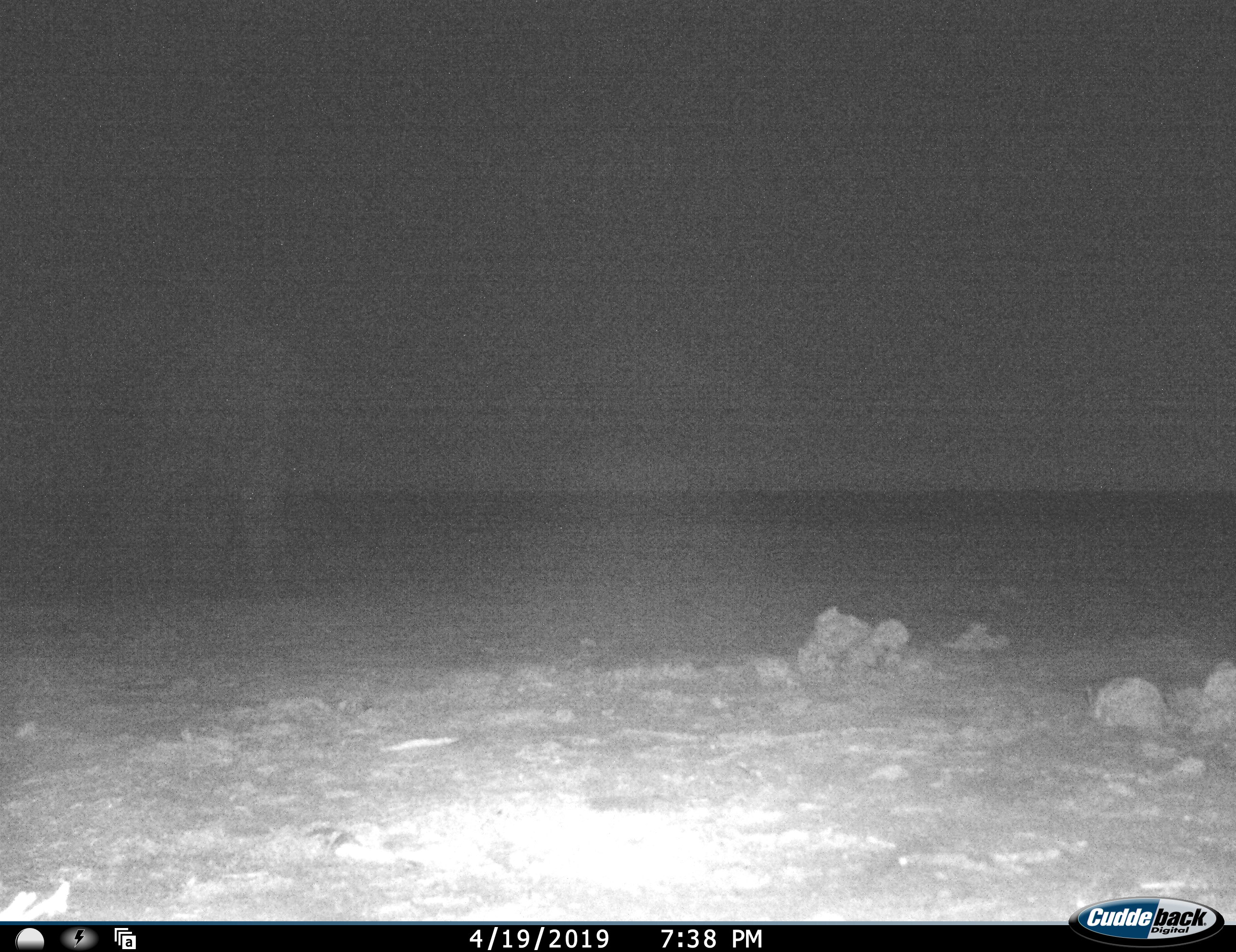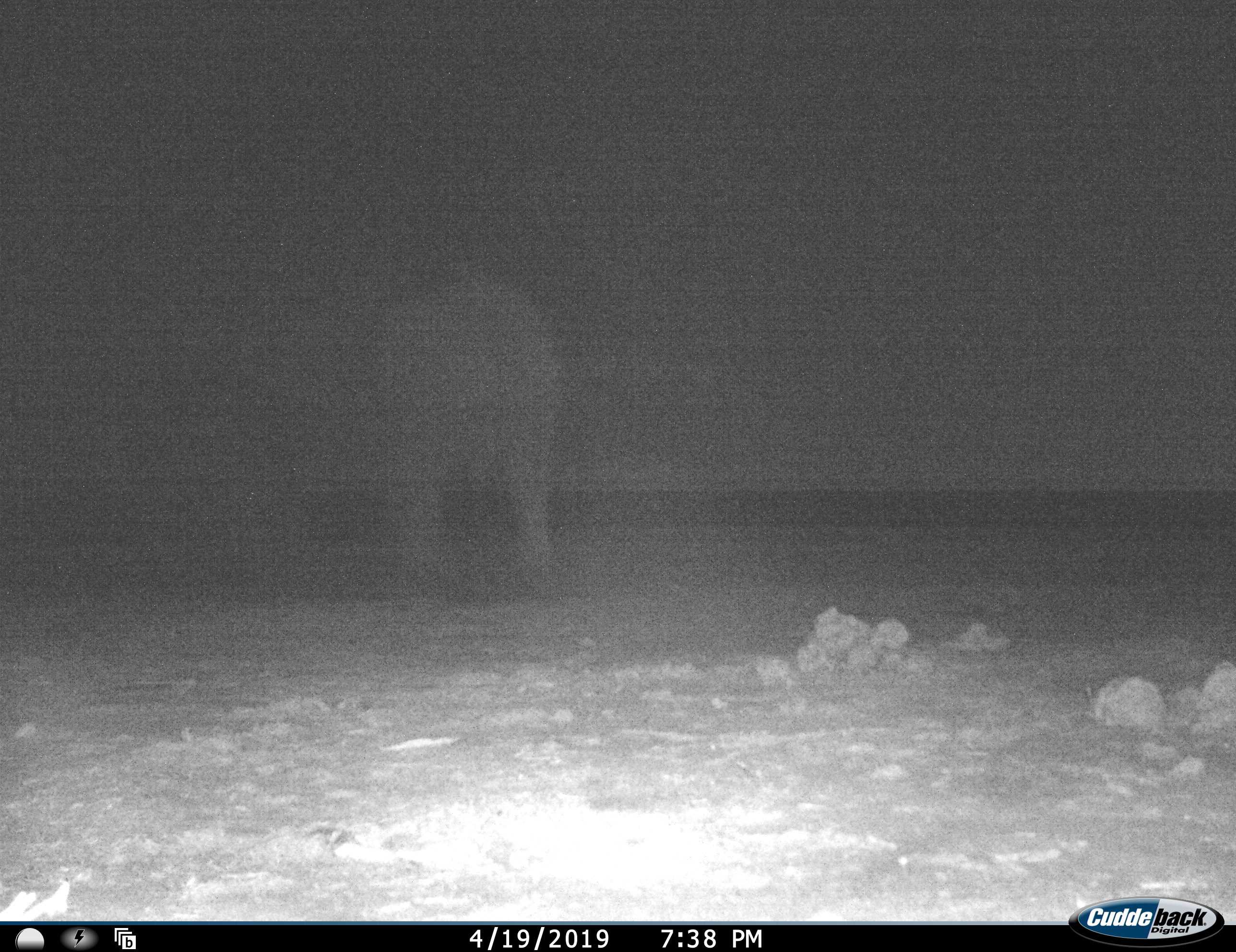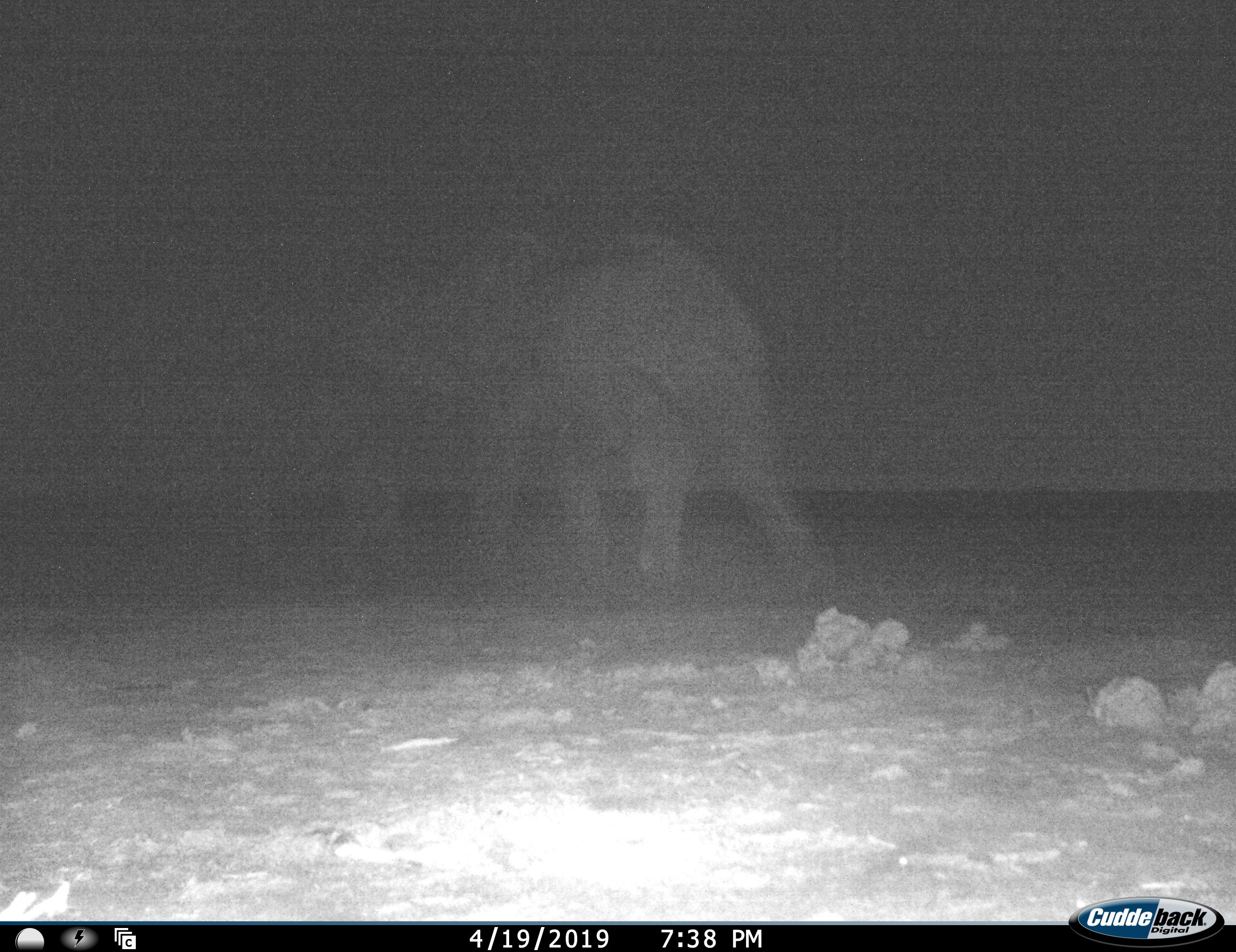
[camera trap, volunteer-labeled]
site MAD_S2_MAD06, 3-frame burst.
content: unidentified animal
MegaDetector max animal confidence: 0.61